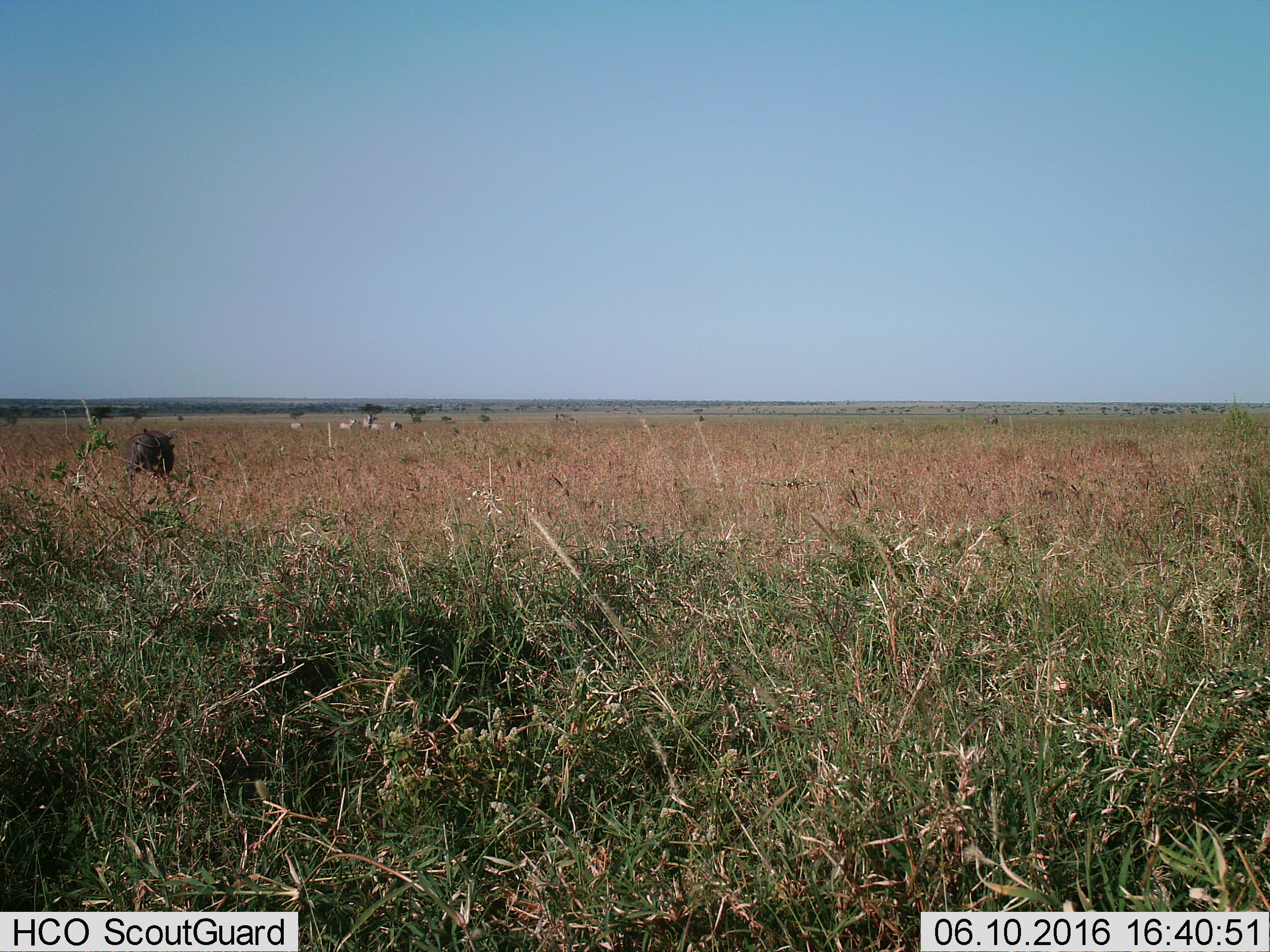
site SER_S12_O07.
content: unidentified animal